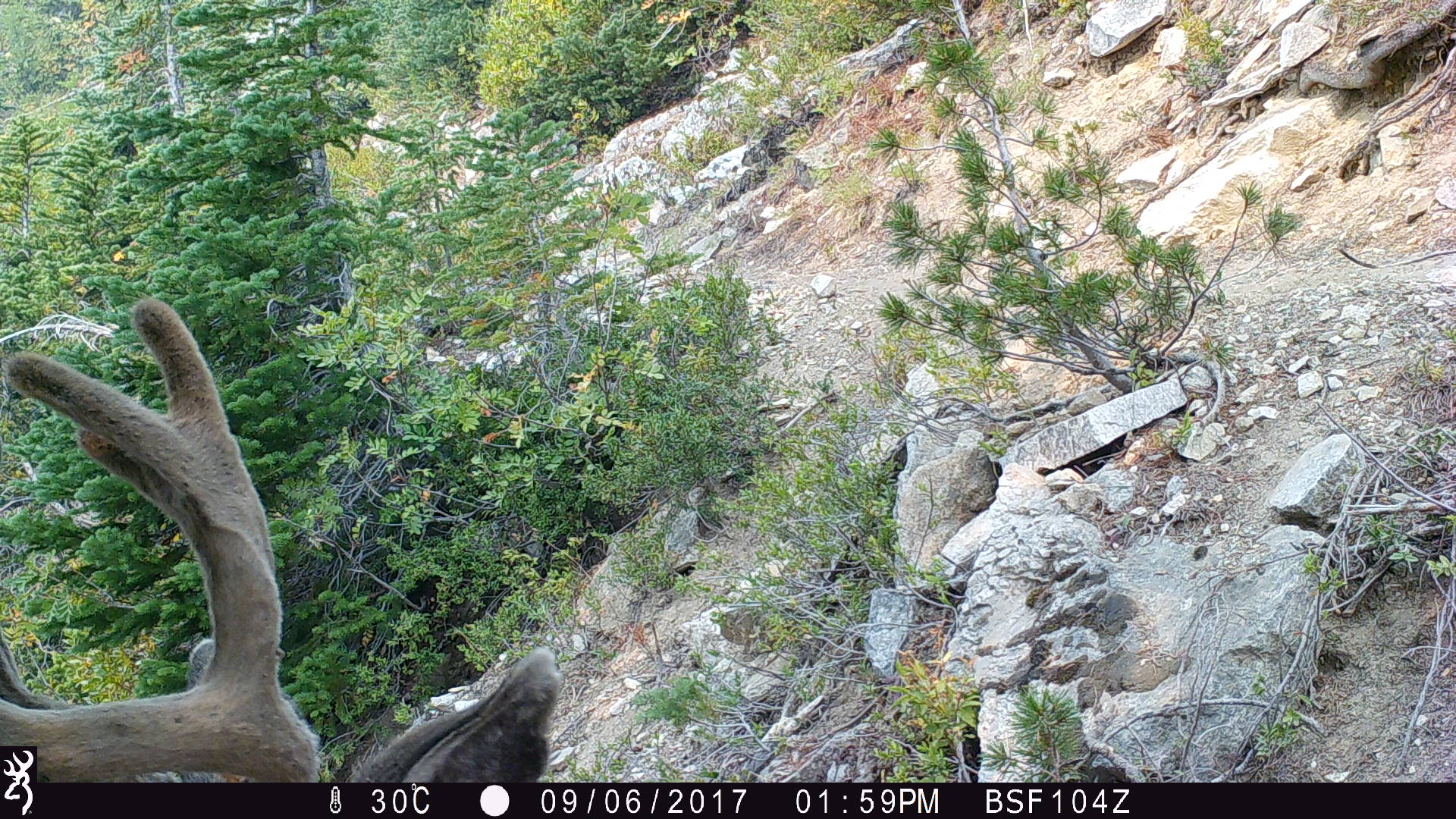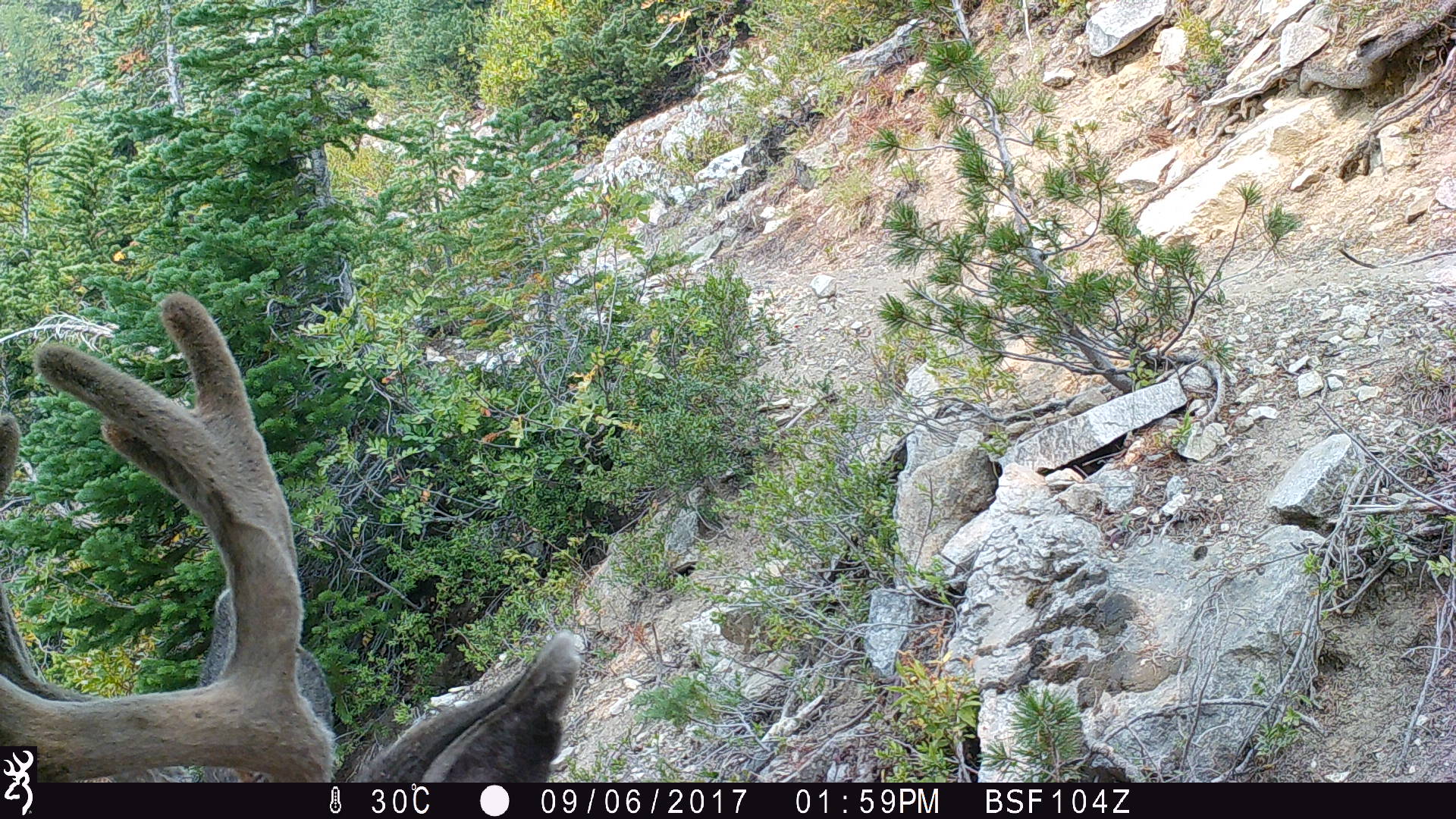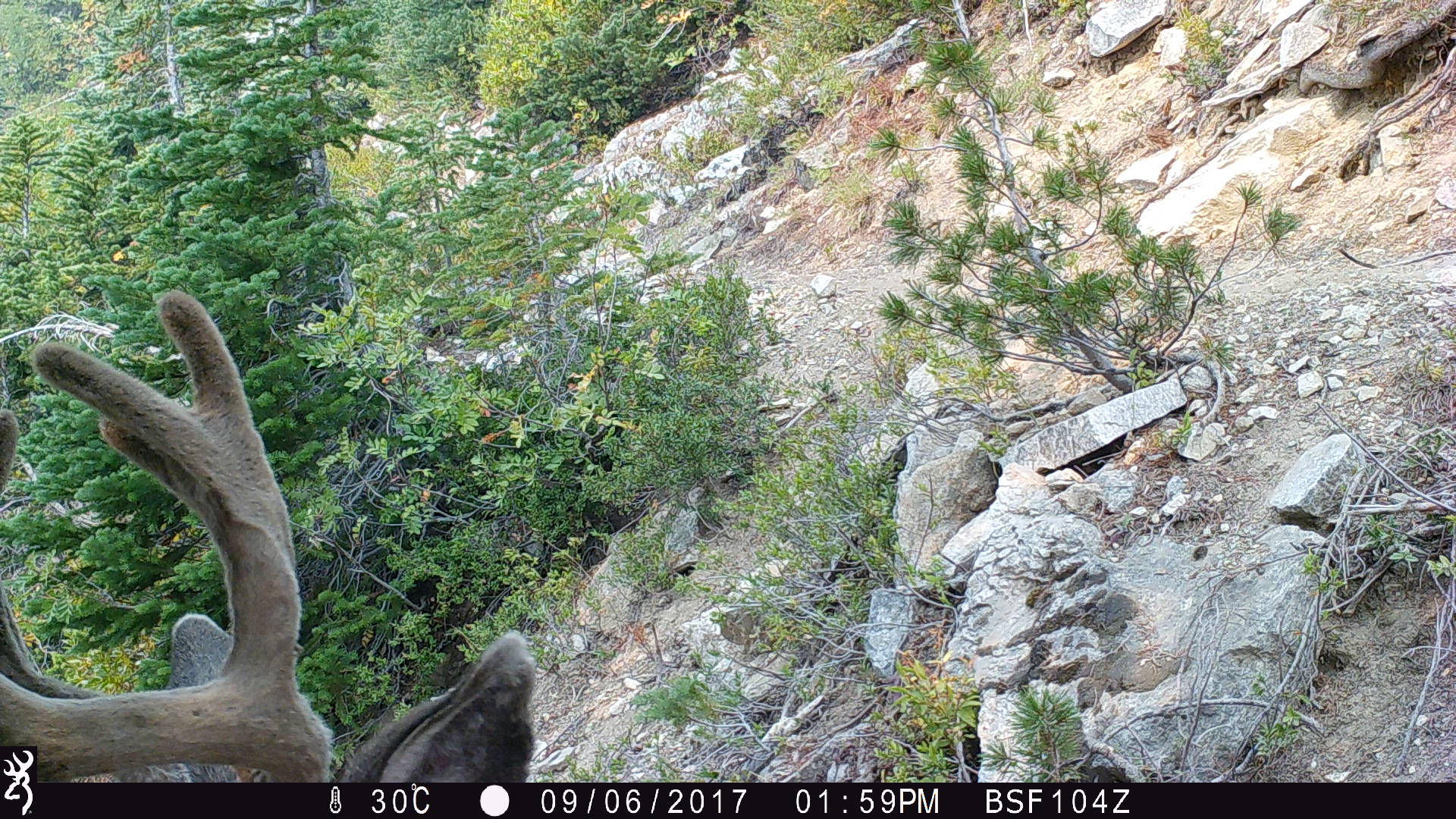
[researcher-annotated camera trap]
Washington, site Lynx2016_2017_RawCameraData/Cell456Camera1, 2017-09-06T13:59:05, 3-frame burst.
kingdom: Animalia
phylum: Chordata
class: Mammalia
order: Artiodactyla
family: Cervidae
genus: Odocoileus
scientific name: Odocoileus hemionus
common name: mule deer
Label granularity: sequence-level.